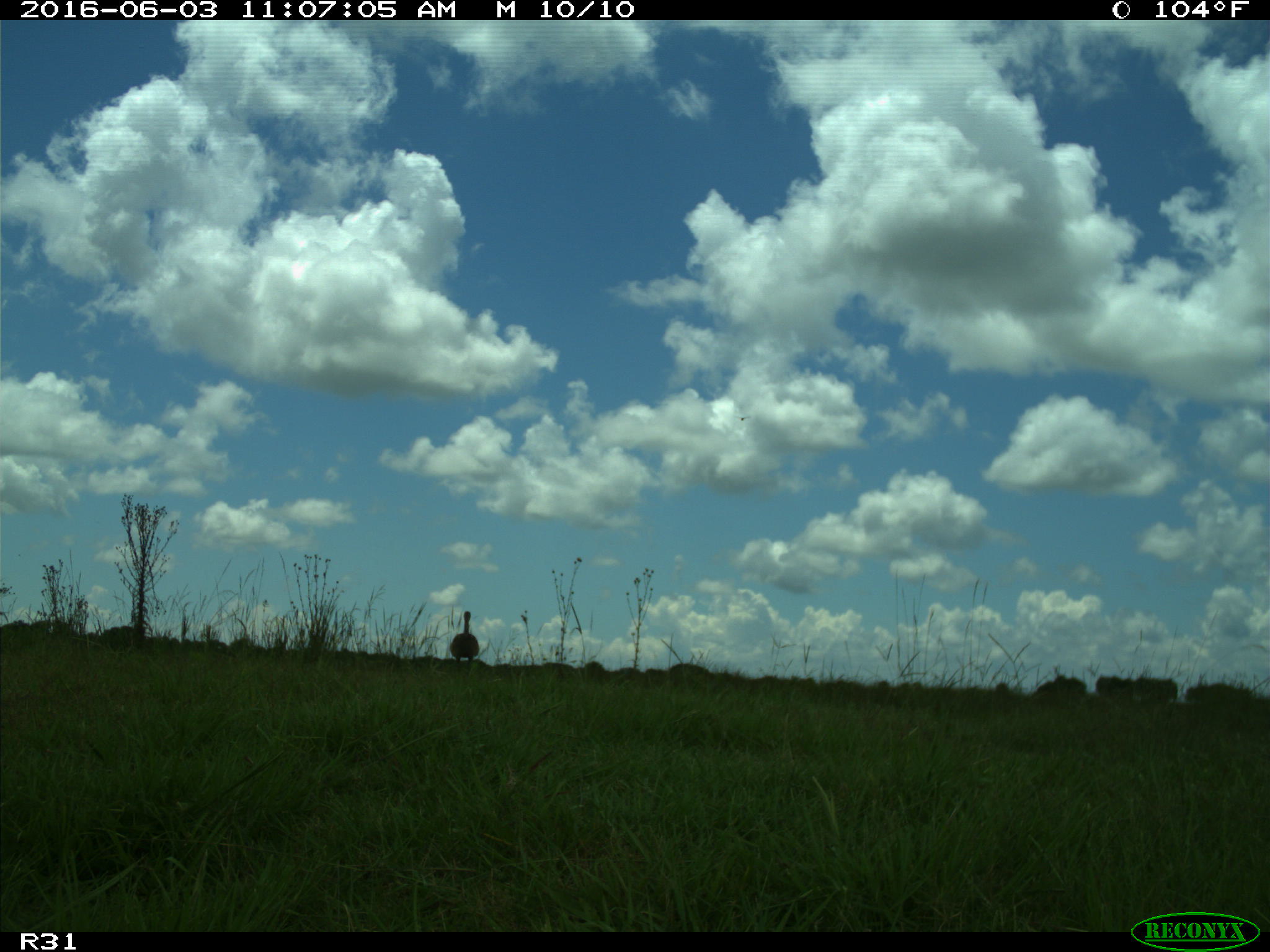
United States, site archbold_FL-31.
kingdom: Animalia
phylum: Chordata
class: Aves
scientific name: Aves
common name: birds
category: unidentified bird